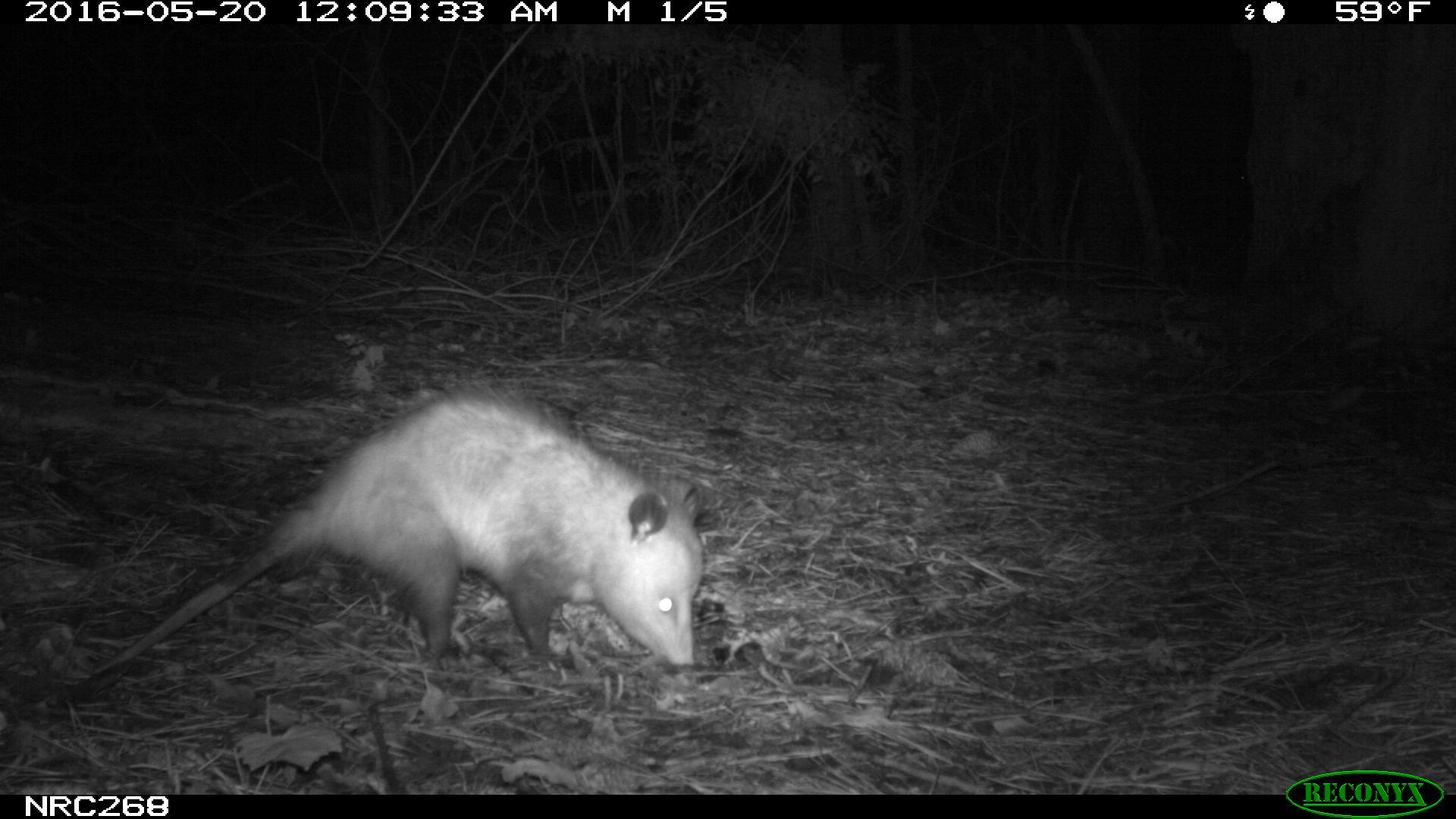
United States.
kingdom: Animalia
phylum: Chordata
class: Mammalia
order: Didelphimorphia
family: Didelphidae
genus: Didelphis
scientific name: Didelphis virginiana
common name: virginia opossum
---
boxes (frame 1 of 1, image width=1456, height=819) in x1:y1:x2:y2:
Virginia Opossum: 80:373:721:687